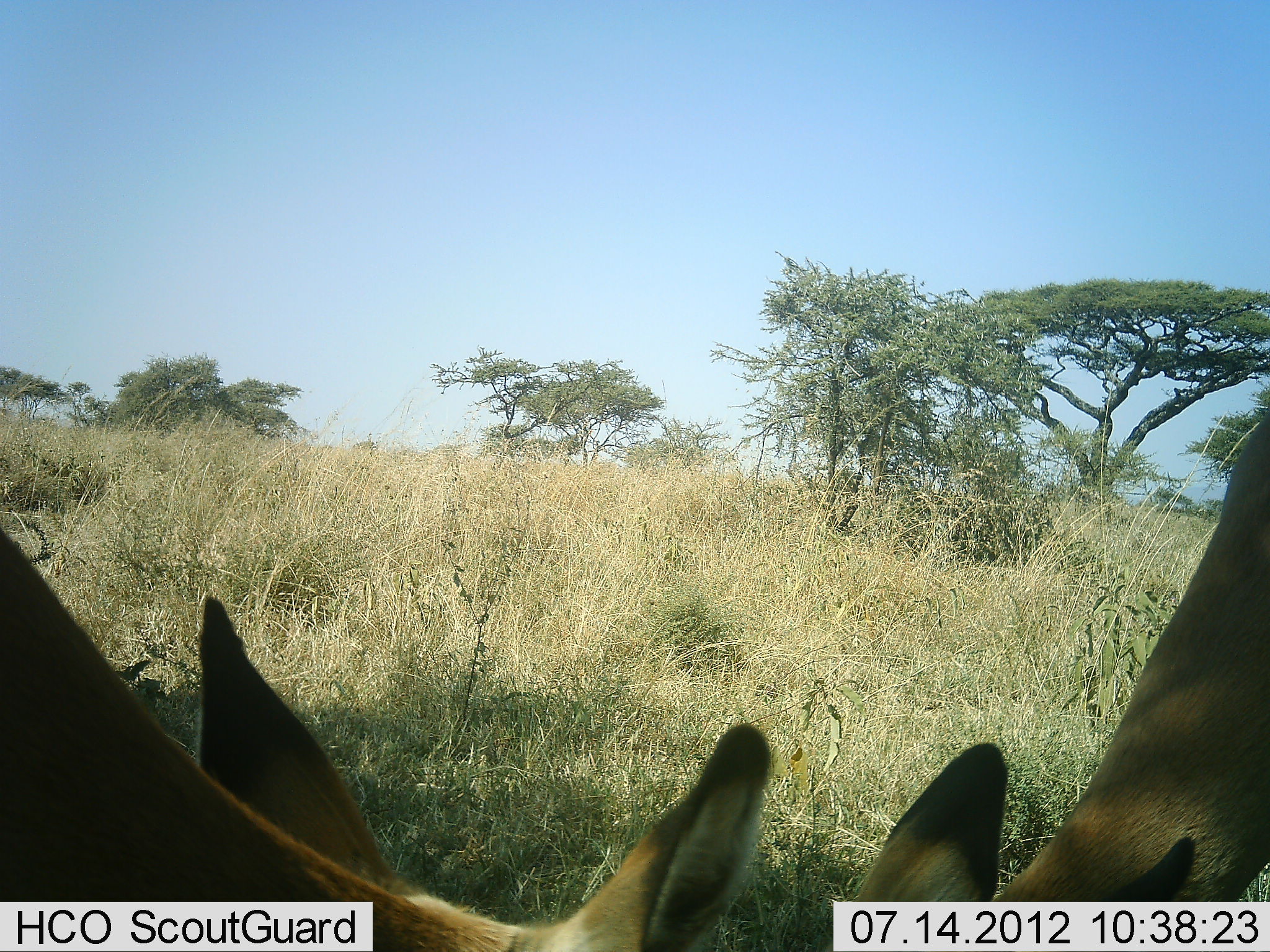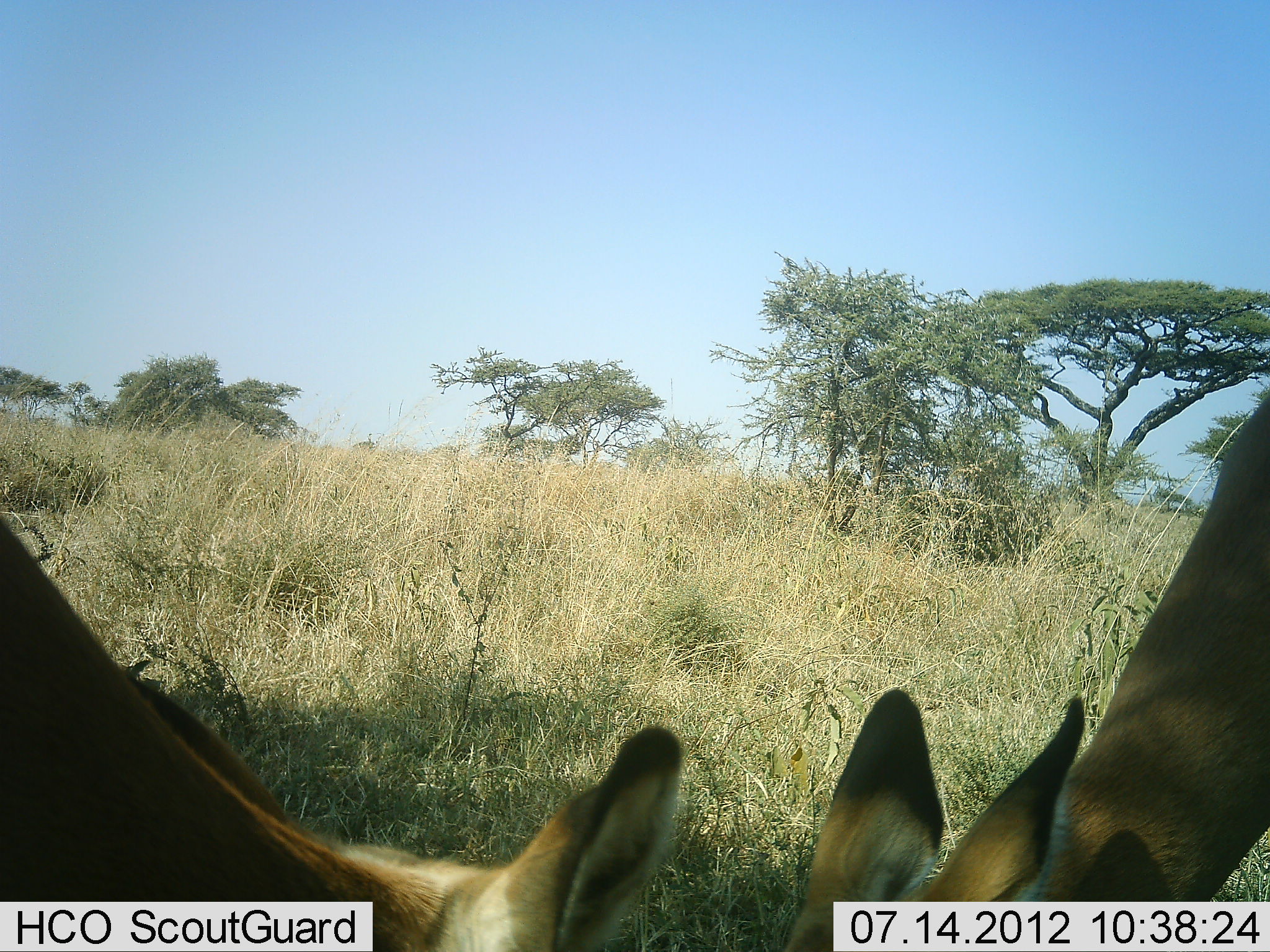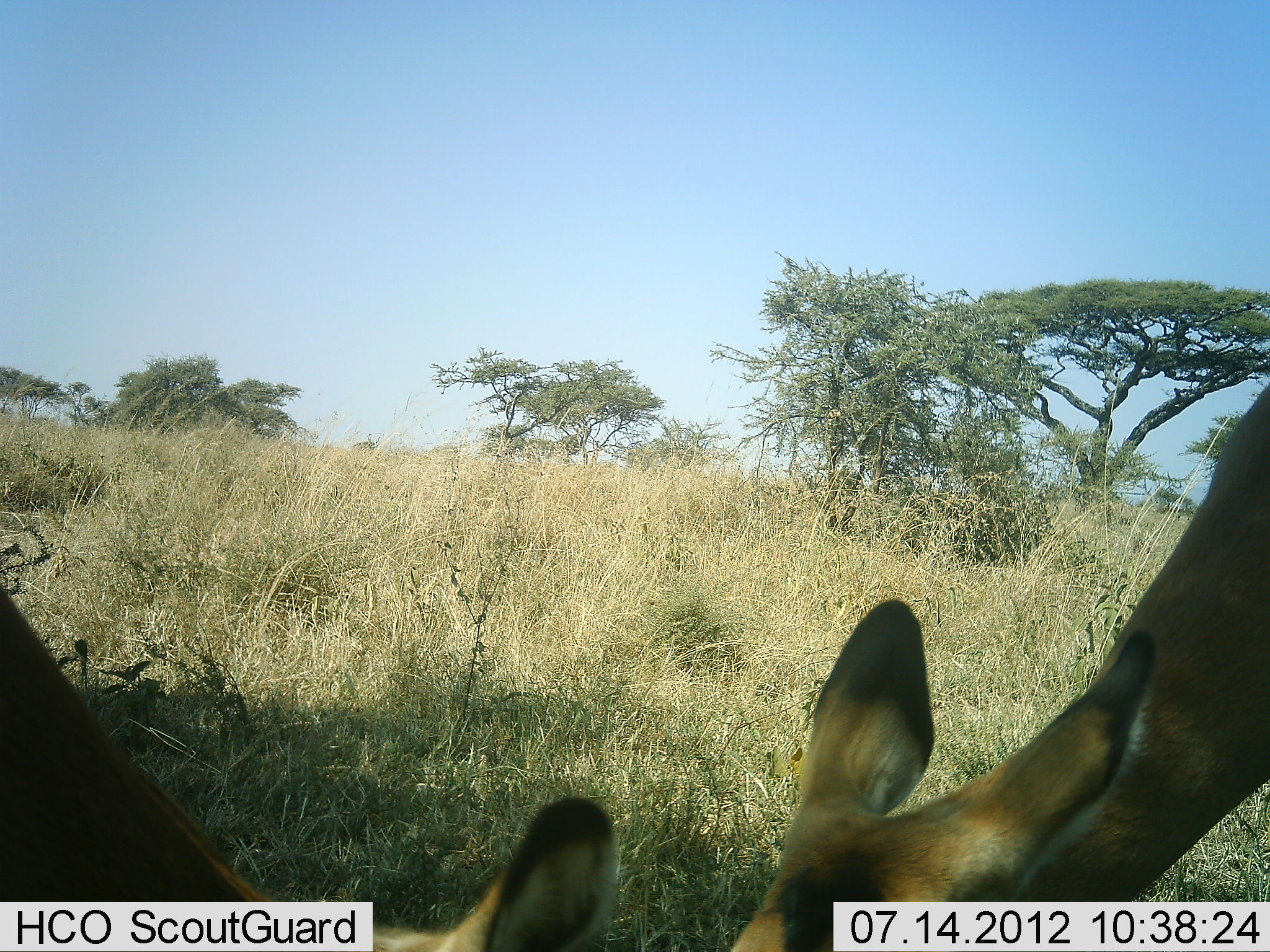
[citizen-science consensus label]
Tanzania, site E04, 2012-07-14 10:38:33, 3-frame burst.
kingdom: Animalia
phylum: Chordata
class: Mammalia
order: Artiodactyla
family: Bovidae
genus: Aepyceros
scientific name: Aepyceros melampus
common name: impala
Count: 2.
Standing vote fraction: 30%.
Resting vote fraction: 0%.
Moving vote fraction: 0%.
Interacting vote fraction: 30%.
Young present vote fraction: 0%.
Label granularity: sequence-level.